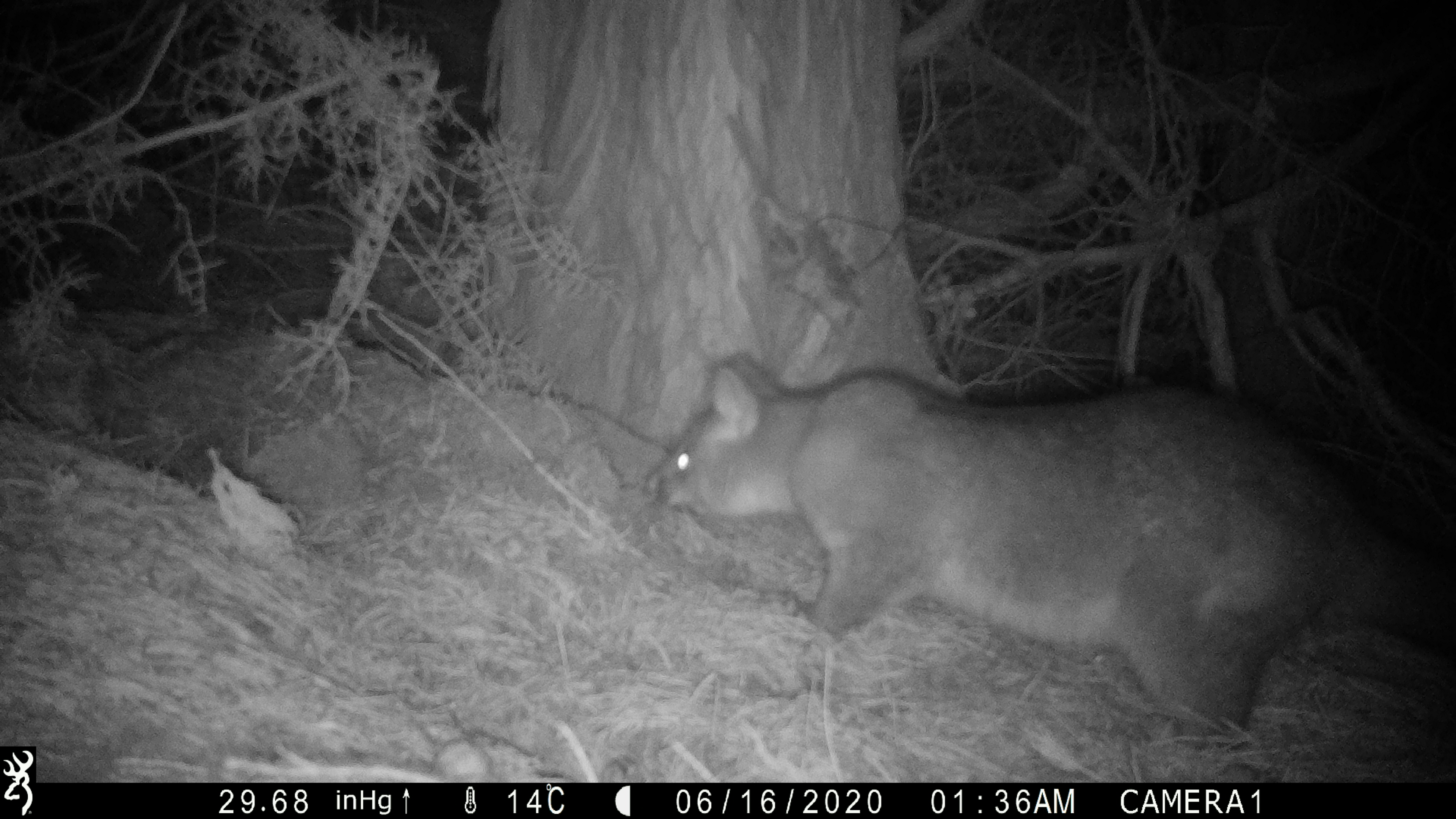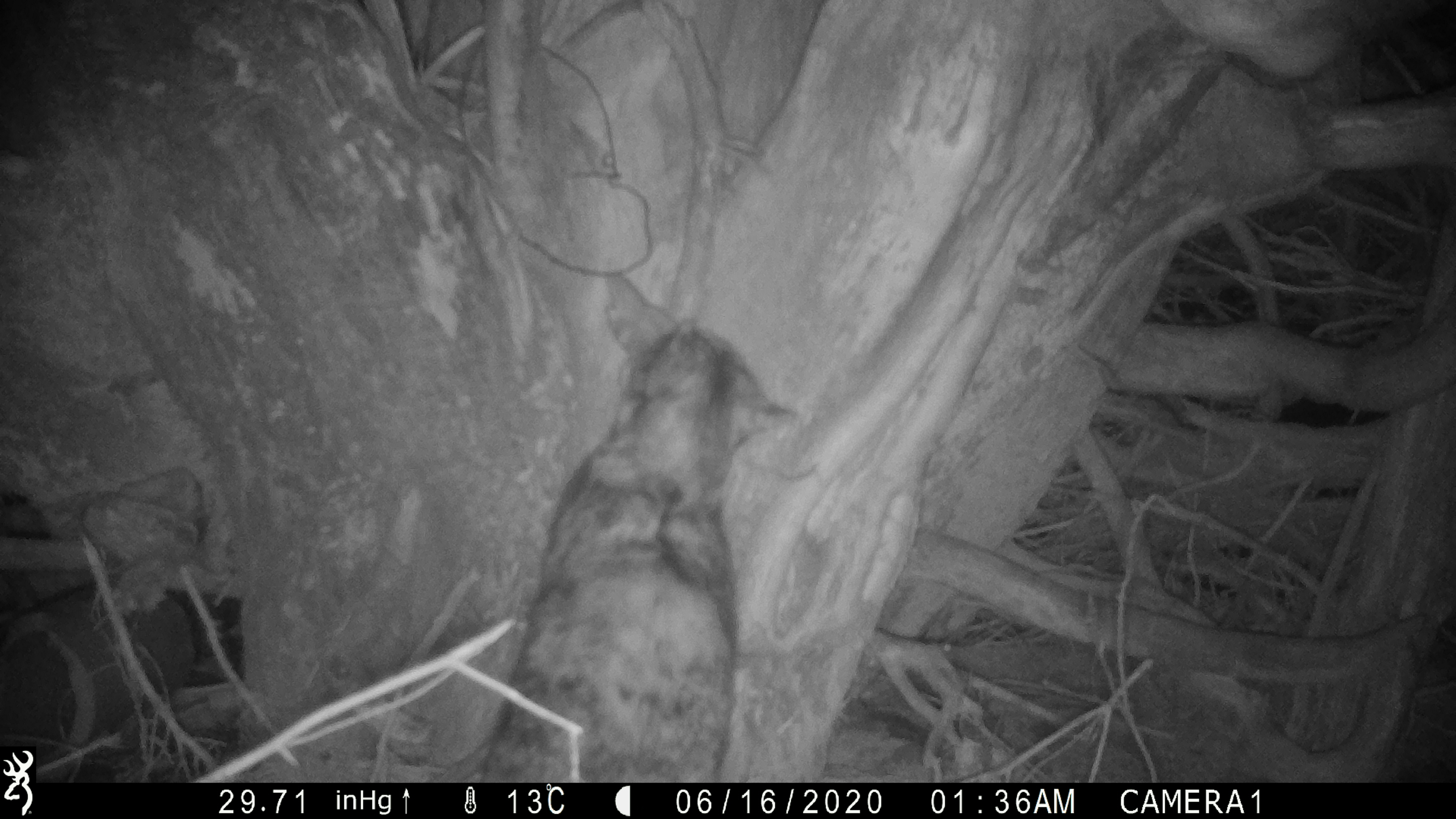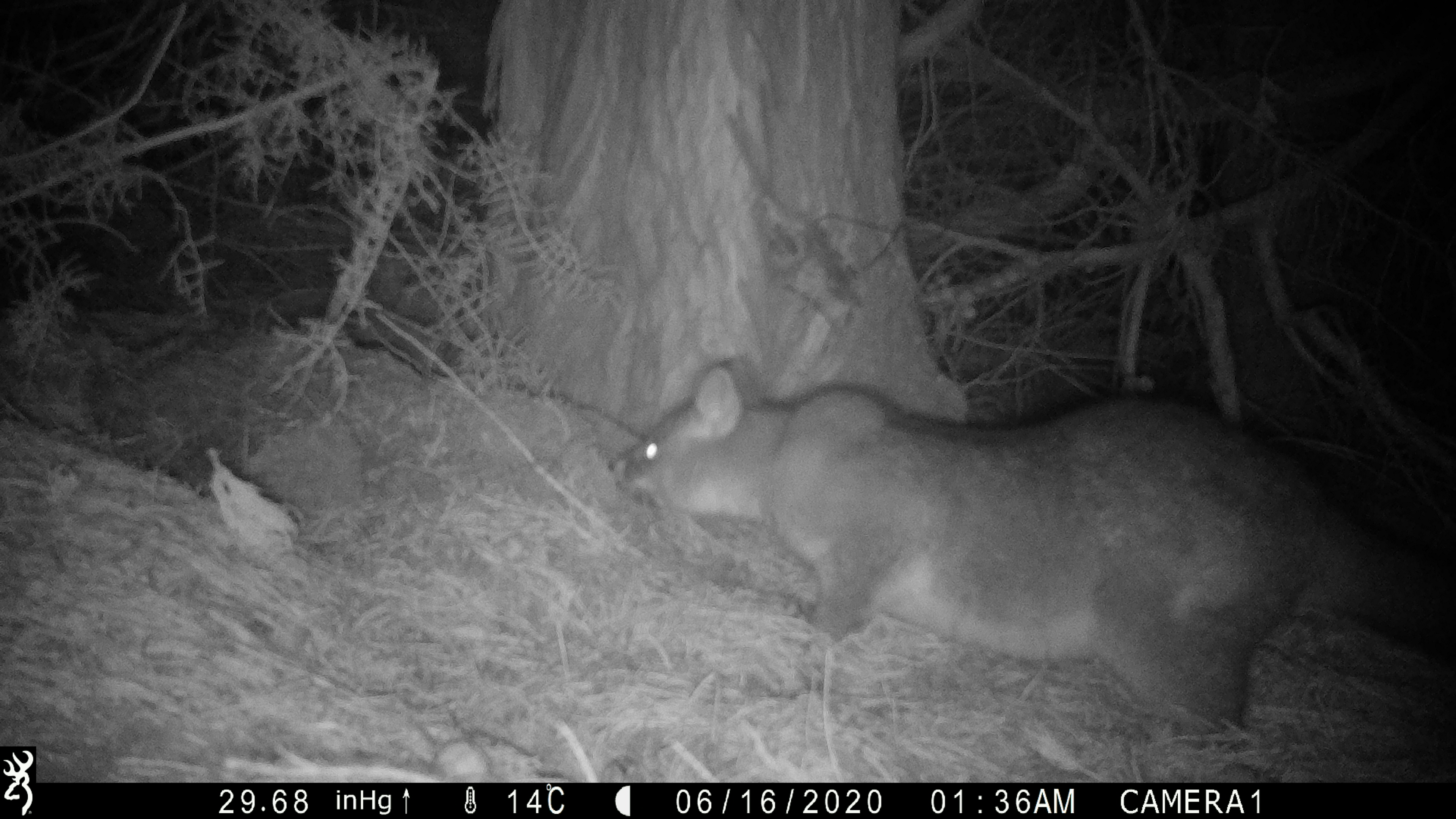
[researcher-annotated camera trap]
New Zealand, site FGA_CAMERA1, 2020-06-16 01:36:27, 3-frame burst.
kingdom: Animalia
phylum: Chordata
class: Mammalia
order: Diprotodontia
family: Phalangeridae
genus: Trichosurus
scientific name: Trichosurus vulpecula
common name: common brushtail possum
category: possum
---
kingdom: Animalia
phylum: Chordata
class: Mammalia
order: Carnivora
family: Felidae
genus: Felis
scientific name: Felis catus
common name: domestic cat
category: cat